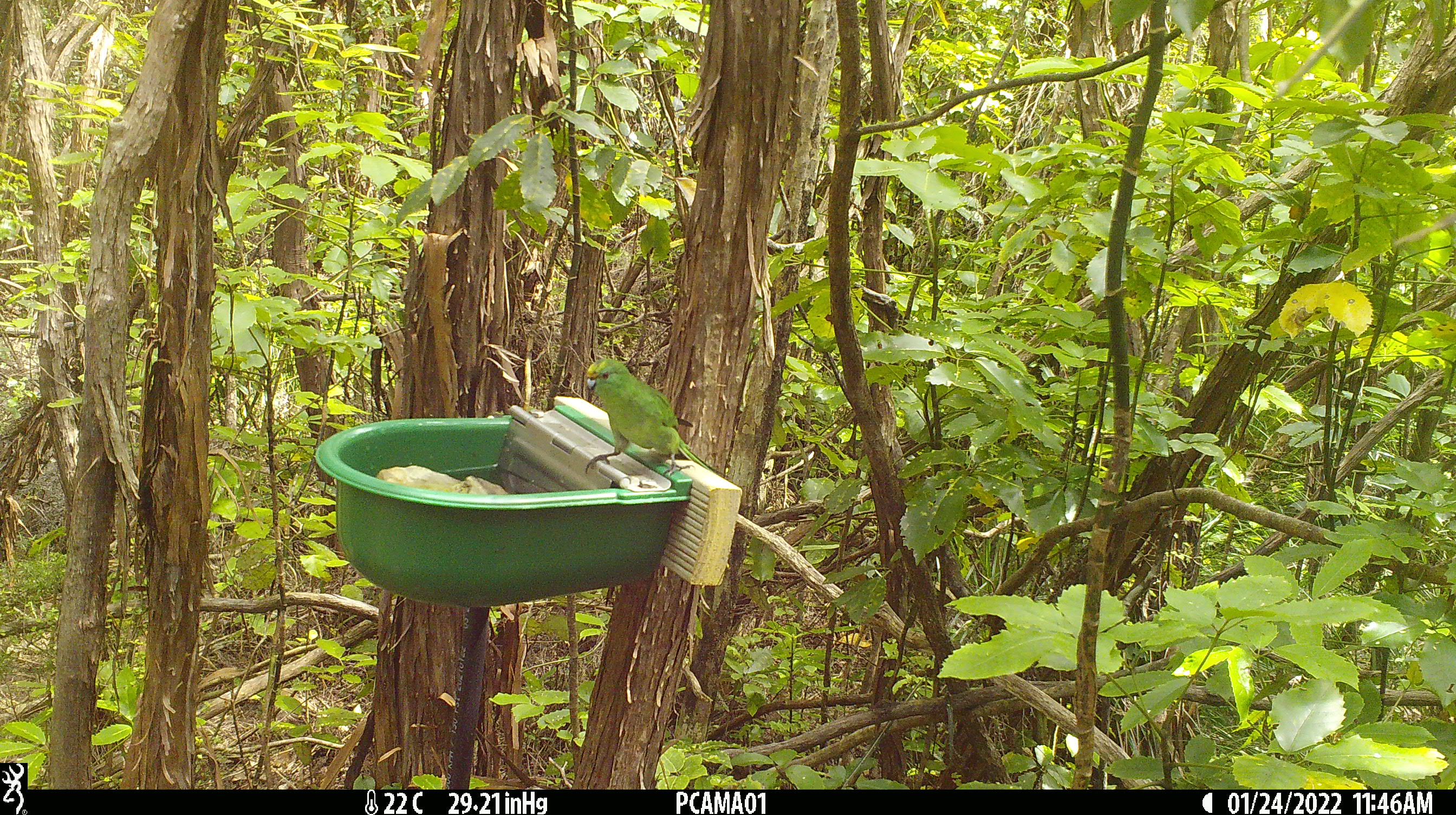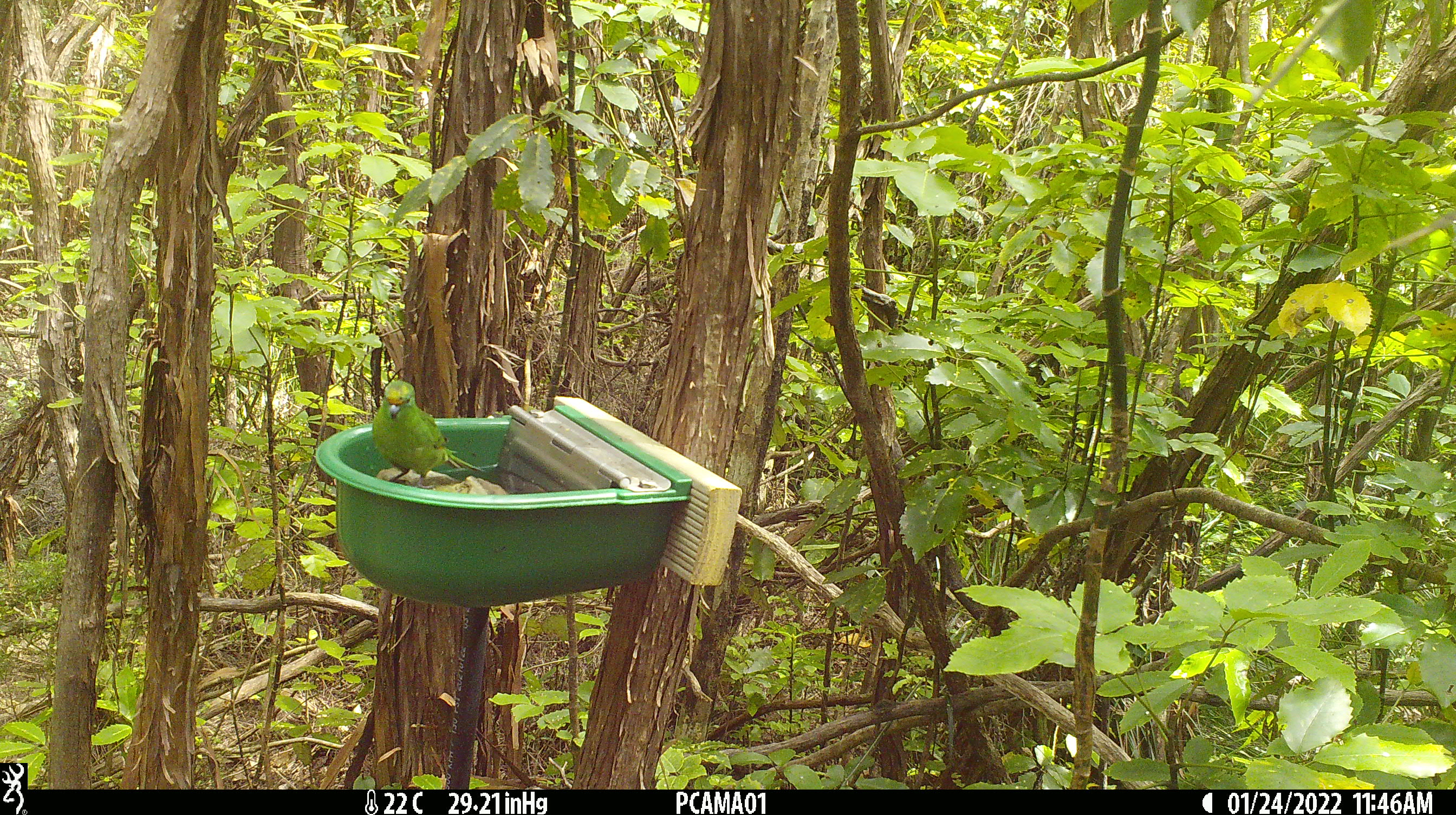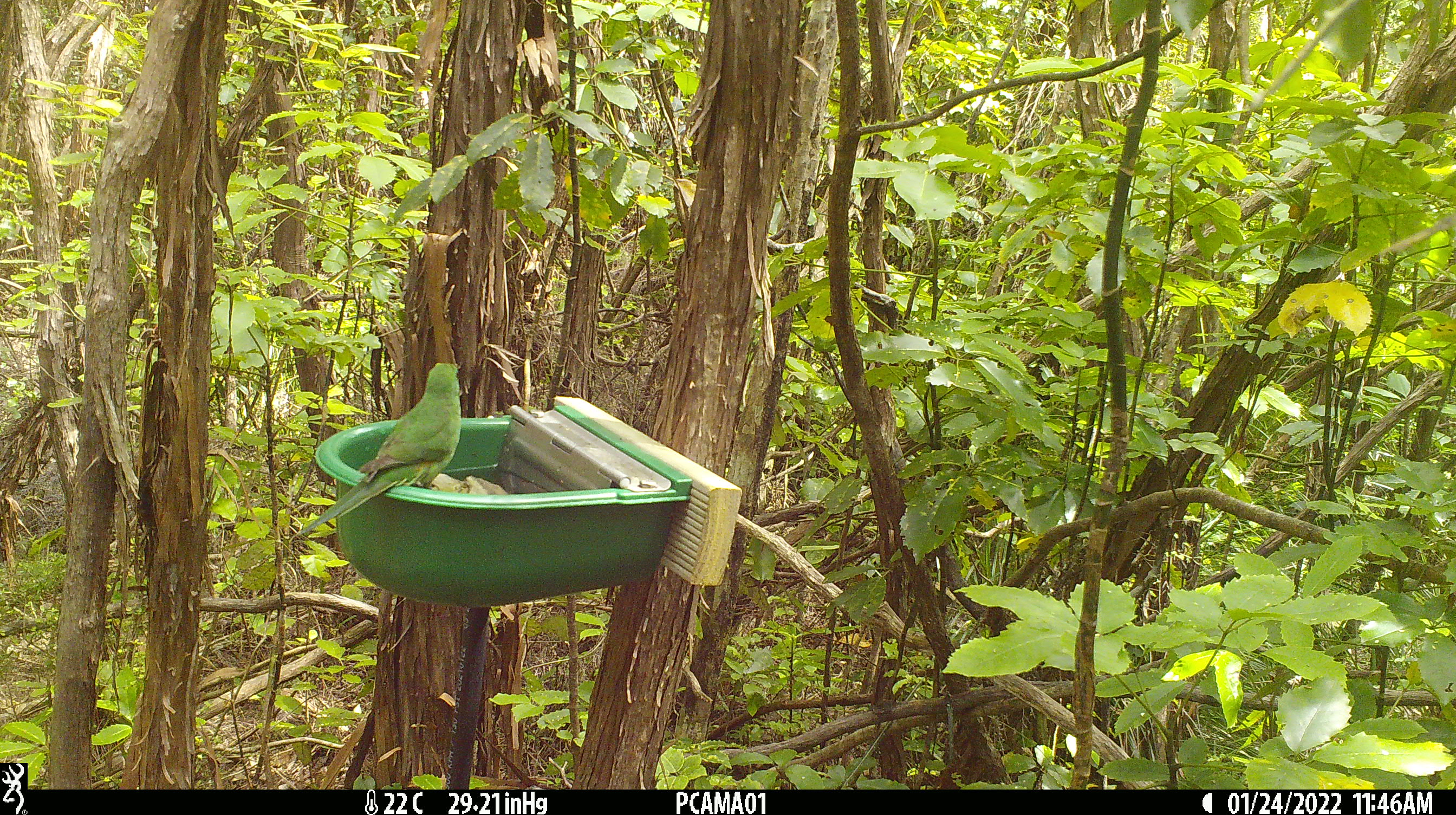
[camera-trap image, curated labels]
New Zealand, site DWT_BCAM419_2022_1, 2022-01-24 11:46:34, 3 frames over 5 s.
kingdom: Animalia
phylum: Chordata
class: Aves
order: Psittaciformes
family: Psittaculidae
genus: Cyanoramphus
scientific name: Cyanoramphus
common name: parakeet